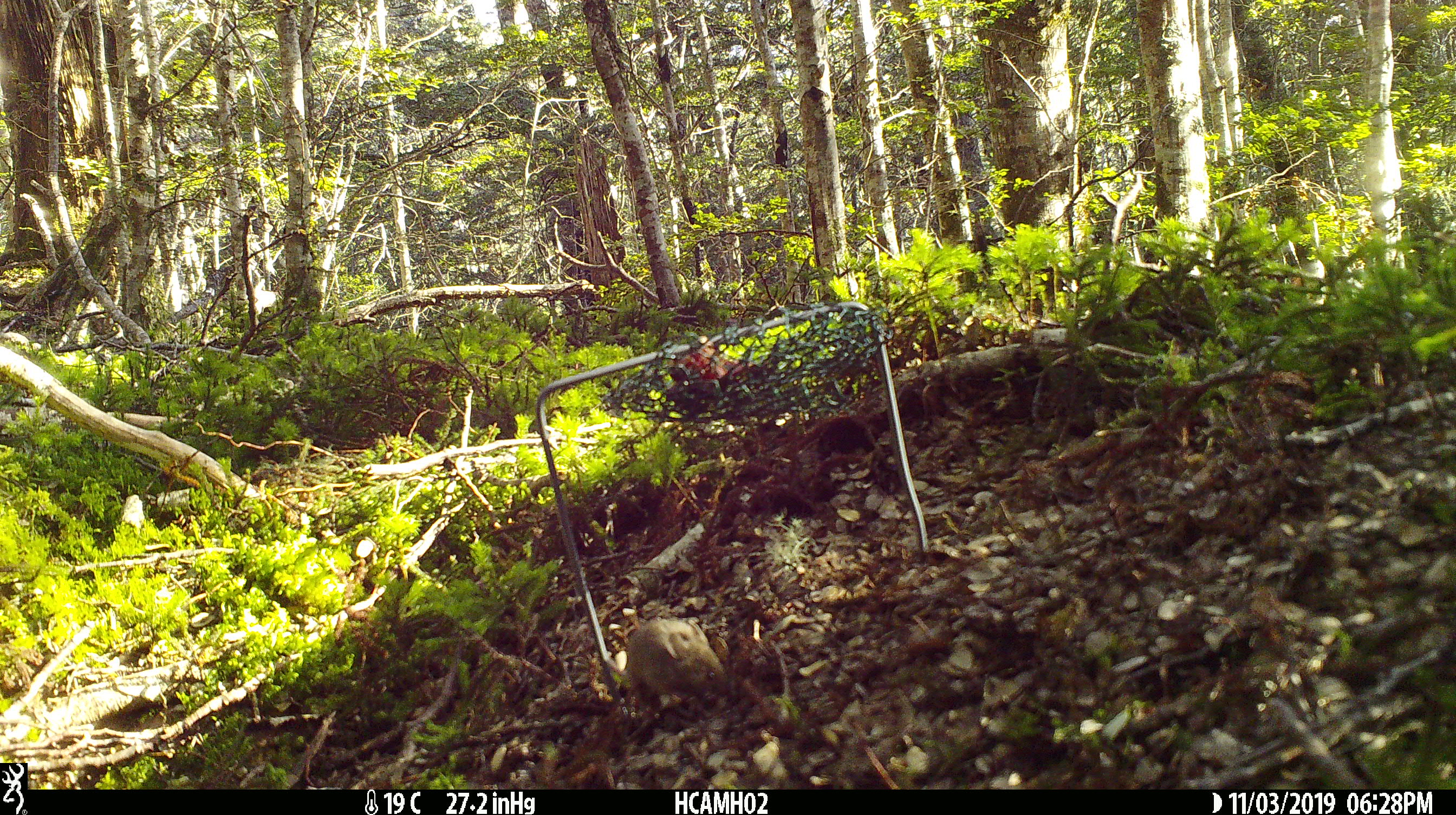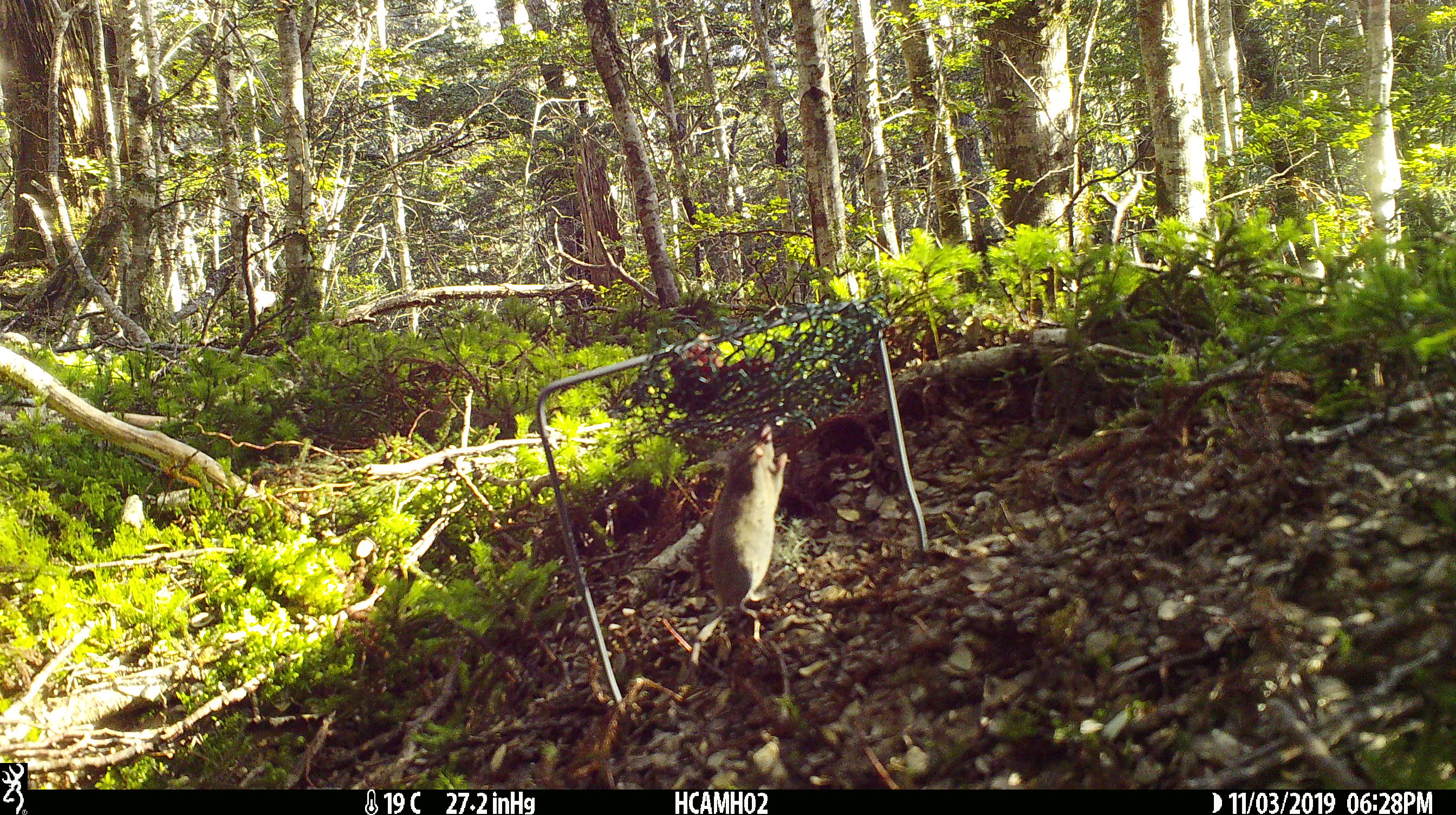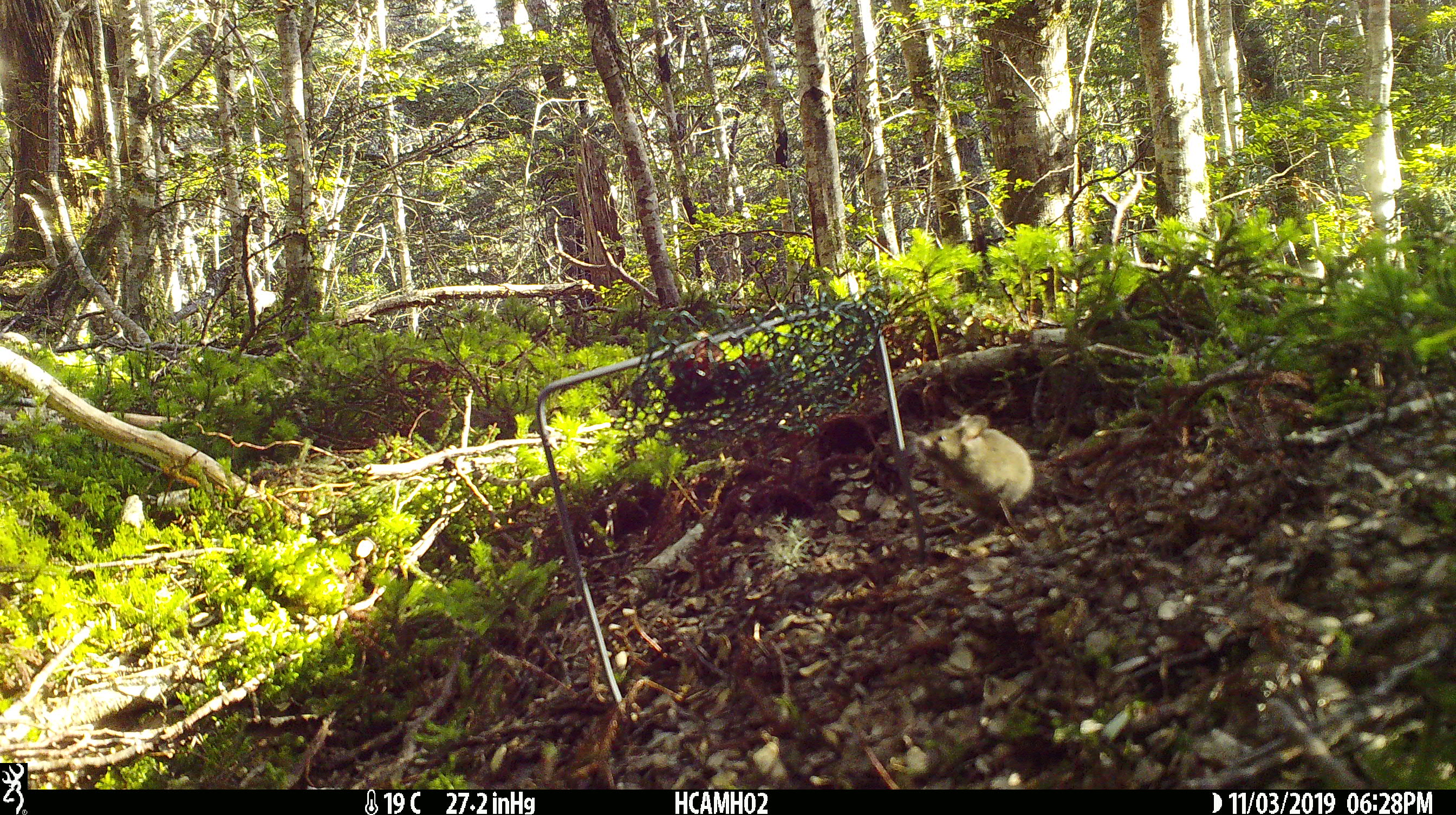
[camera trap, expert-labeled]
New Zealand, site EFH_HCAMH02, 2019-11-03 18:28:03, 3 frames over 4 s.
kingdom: Animalia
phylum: Chordata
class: Mammalia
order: Rodentia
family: Muridae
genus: Mus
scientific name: Mus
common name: mouse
Mouse (Mus).